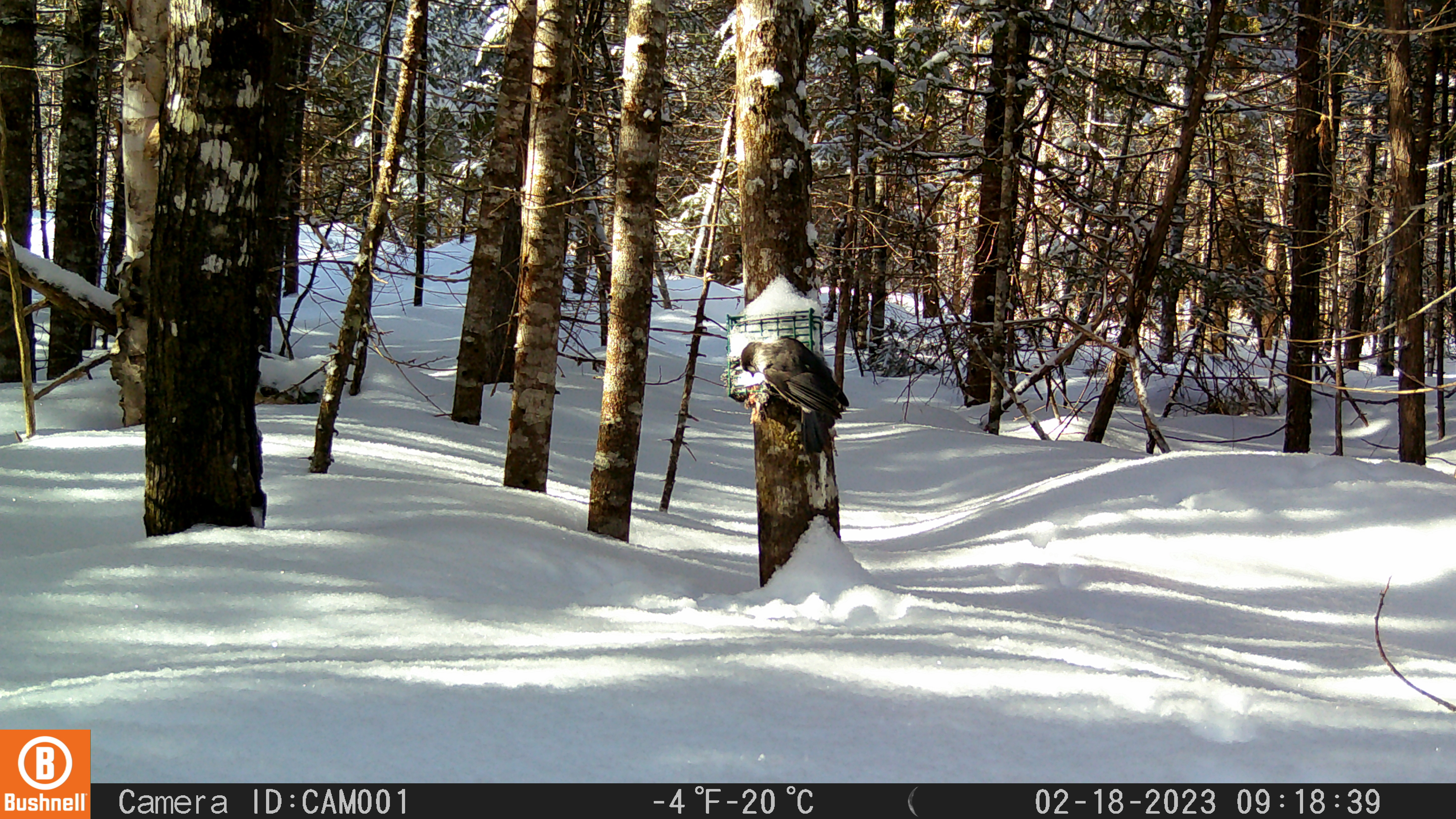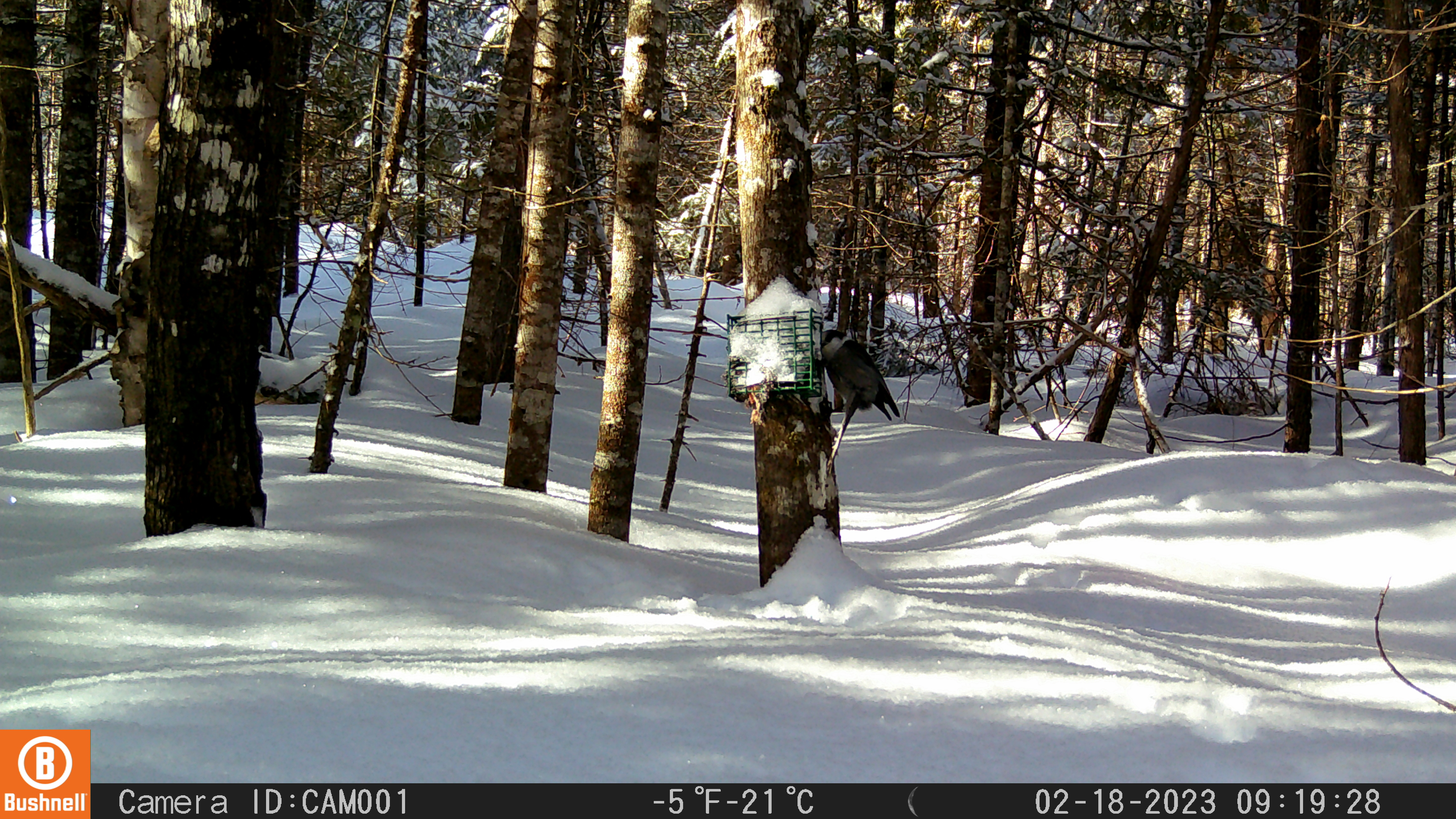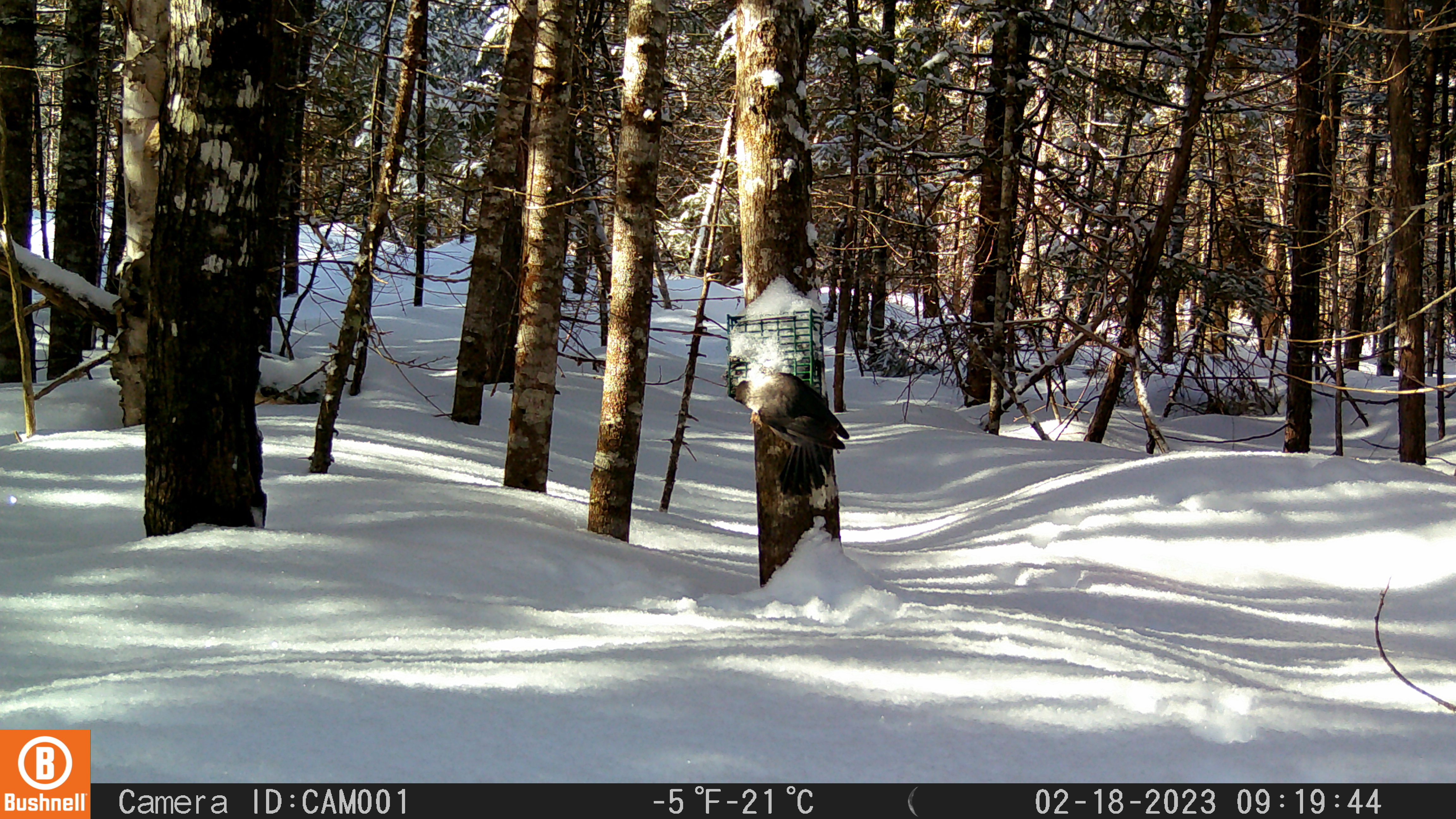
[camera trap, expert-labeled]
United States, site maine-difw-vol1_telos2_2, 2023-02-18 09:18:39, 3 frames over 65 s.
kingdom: Animalia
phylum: Chordata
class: Aves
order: Passeriformes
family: Corvidae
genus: Perisoreus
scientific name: Perisoreus canadensis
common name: canada jay